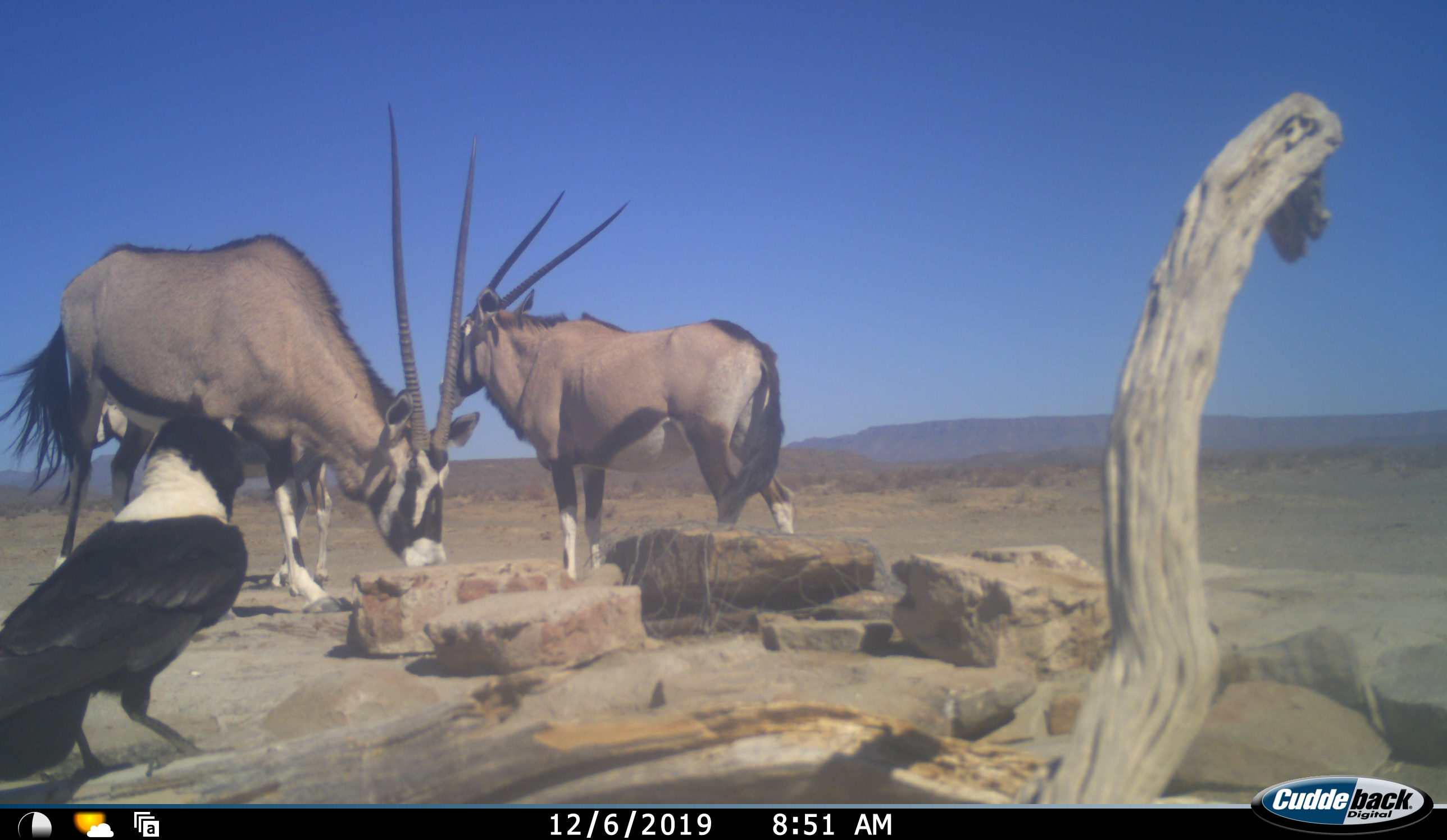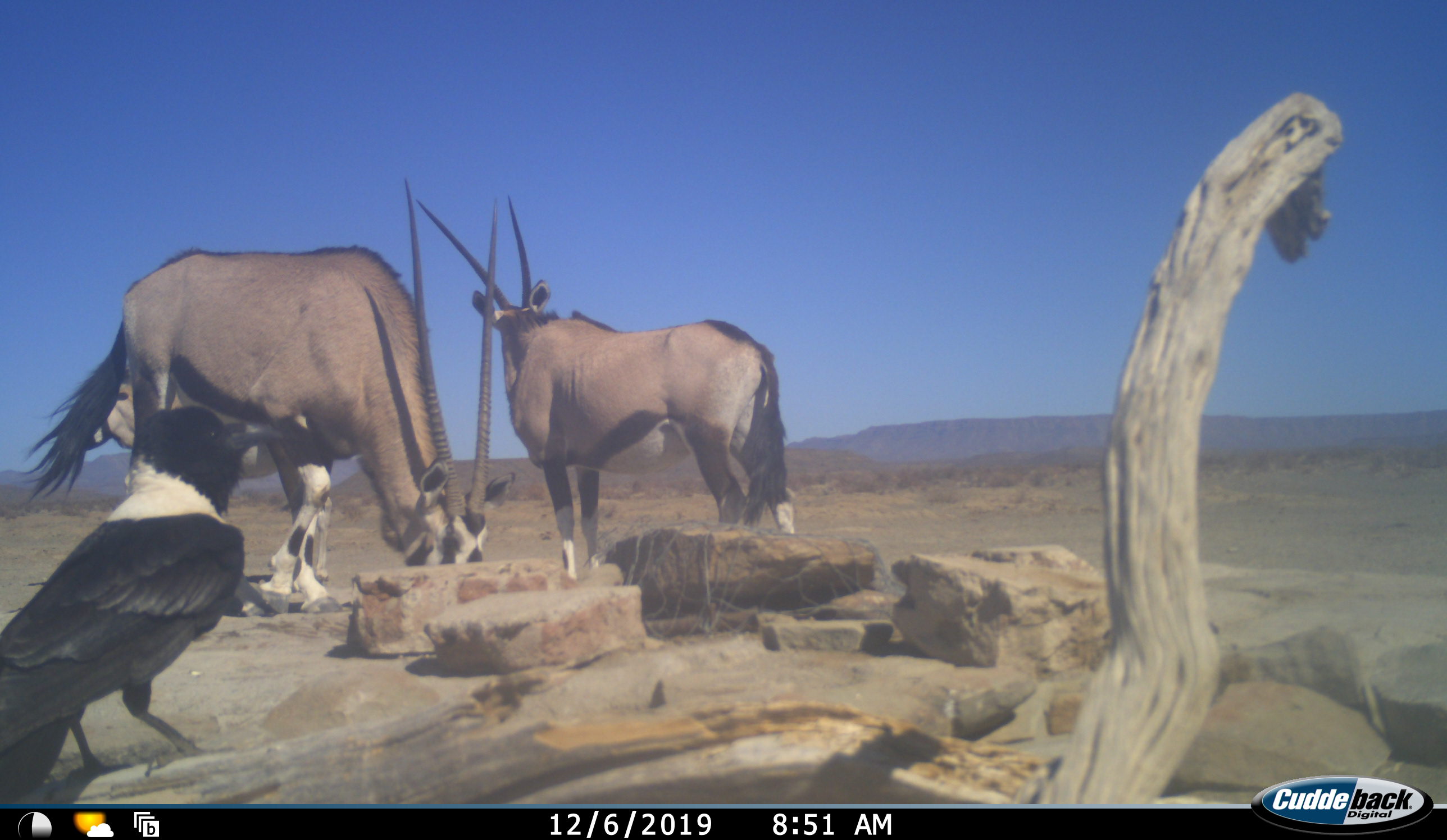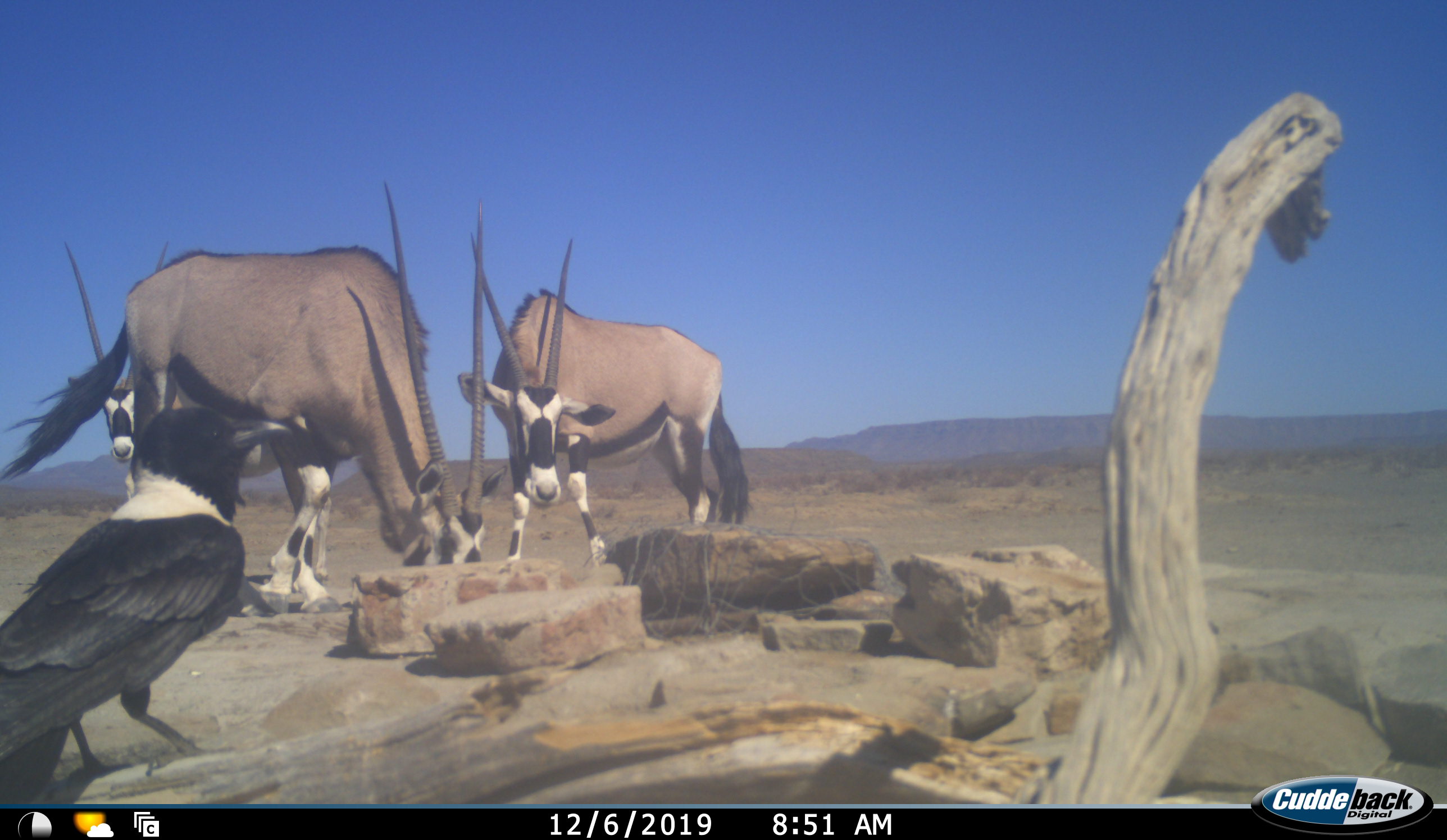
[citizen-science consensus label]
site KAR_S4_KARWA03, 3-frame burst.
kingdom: Animalia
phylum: Chordata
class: Aves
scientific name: Aves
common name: bird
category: birdother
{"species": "birdother (bird) (Aves)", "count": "1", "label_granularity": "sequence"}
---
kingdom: Animalia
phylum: Chordata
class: Mammalia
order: Artiodactyla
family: Bovidae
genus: Oryx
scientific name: Oryx gazella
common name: gemsbok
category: oryx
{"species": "oryx (gemsbok) (Oryx gazella)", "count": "3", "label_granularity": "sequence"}